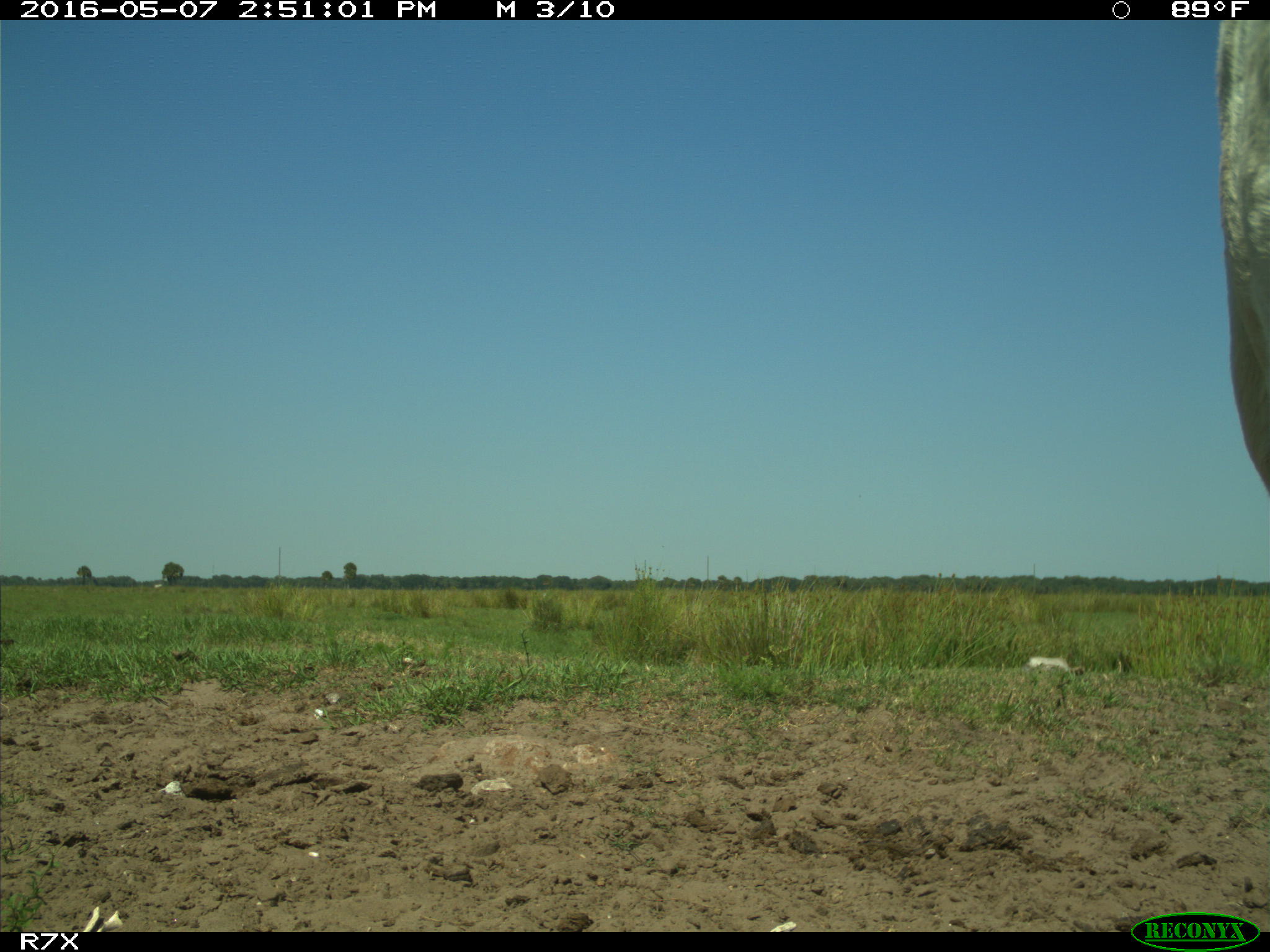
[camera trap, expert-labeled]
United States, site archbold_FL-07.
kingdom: Animalia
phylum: Chordata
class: Mammalia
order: Artiodactyla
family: Bovidae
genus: Bos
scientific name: Bos taurus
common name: domestic cow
Bos taurus (domestic cow).